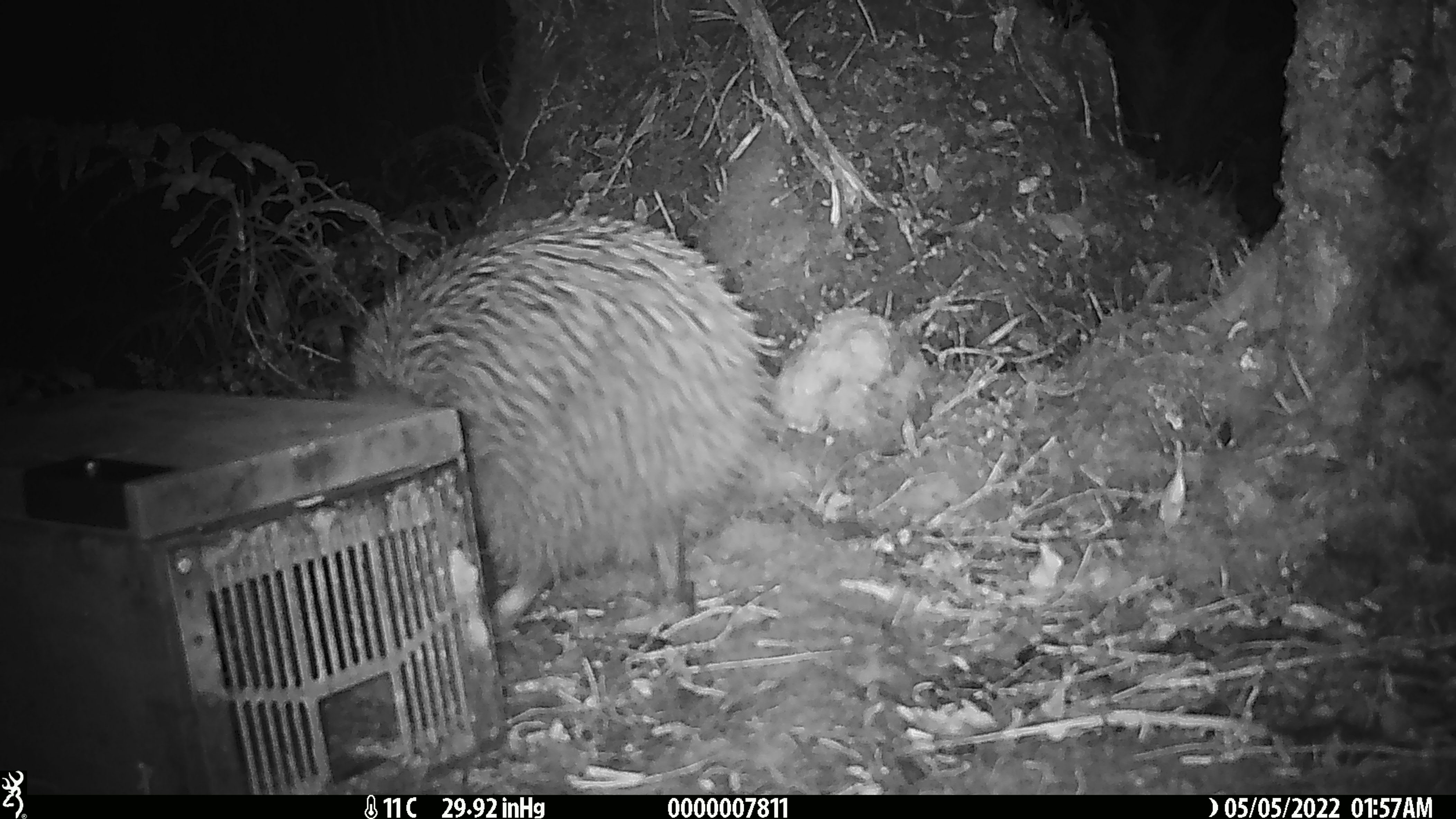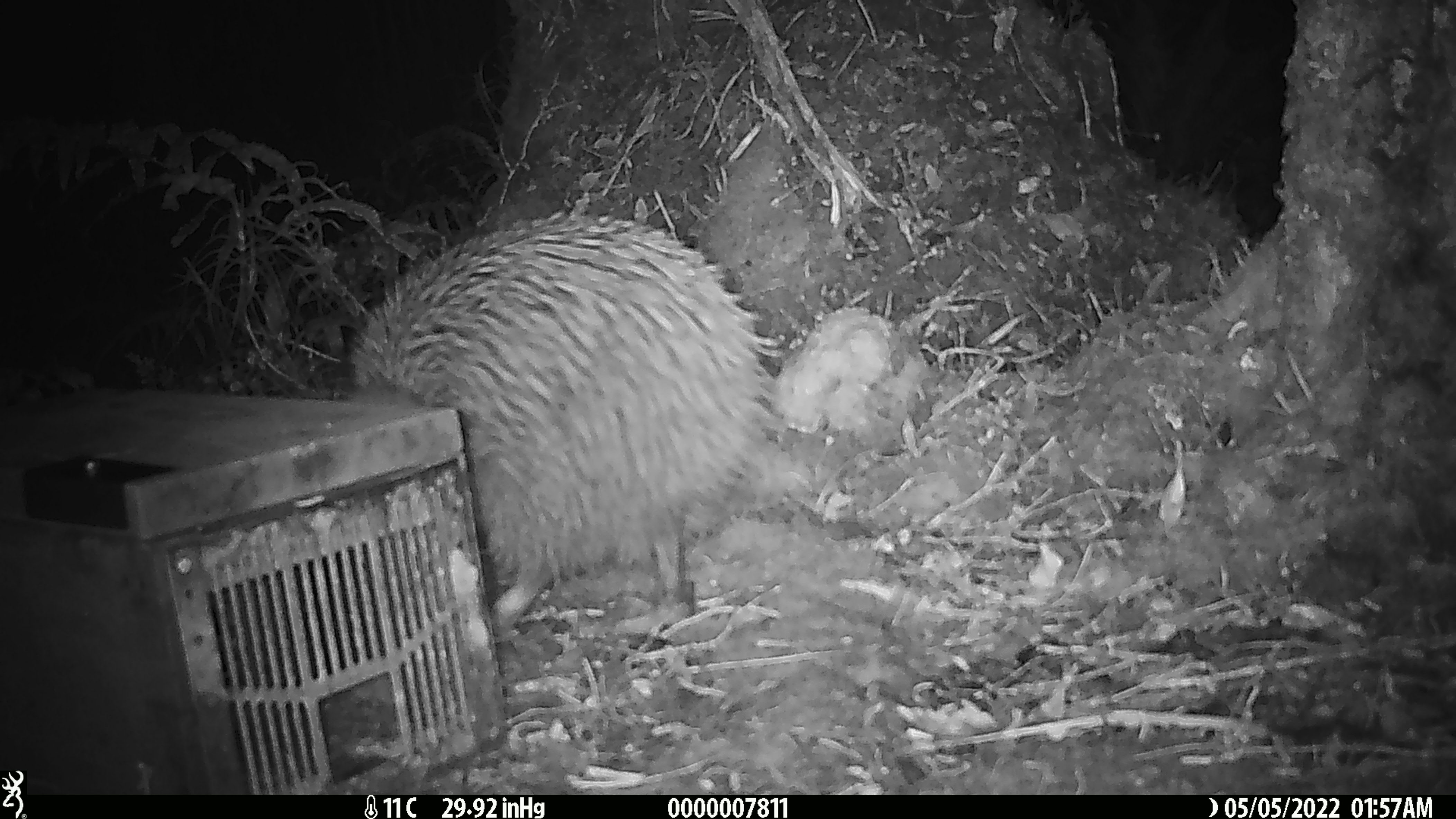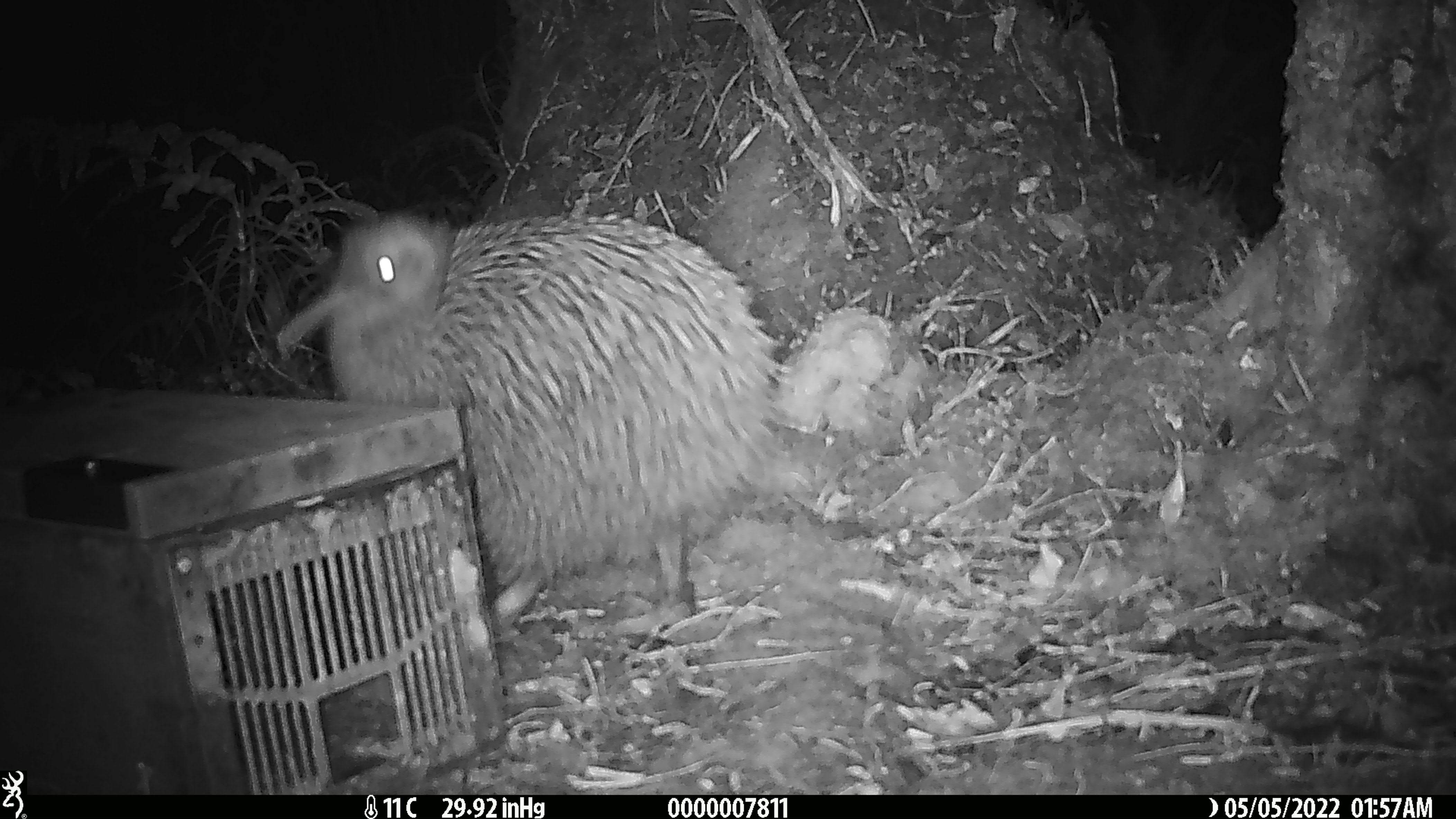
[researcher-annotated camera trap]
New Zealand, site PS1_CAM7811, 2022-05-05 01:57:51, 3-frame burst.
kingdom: Animalia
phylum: Chordata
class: Aves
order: Apterygiformes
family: Apterygidae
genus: Apteryx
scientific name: Apteryx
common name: kiwi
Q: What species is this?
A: Kiwi (Apteryx).